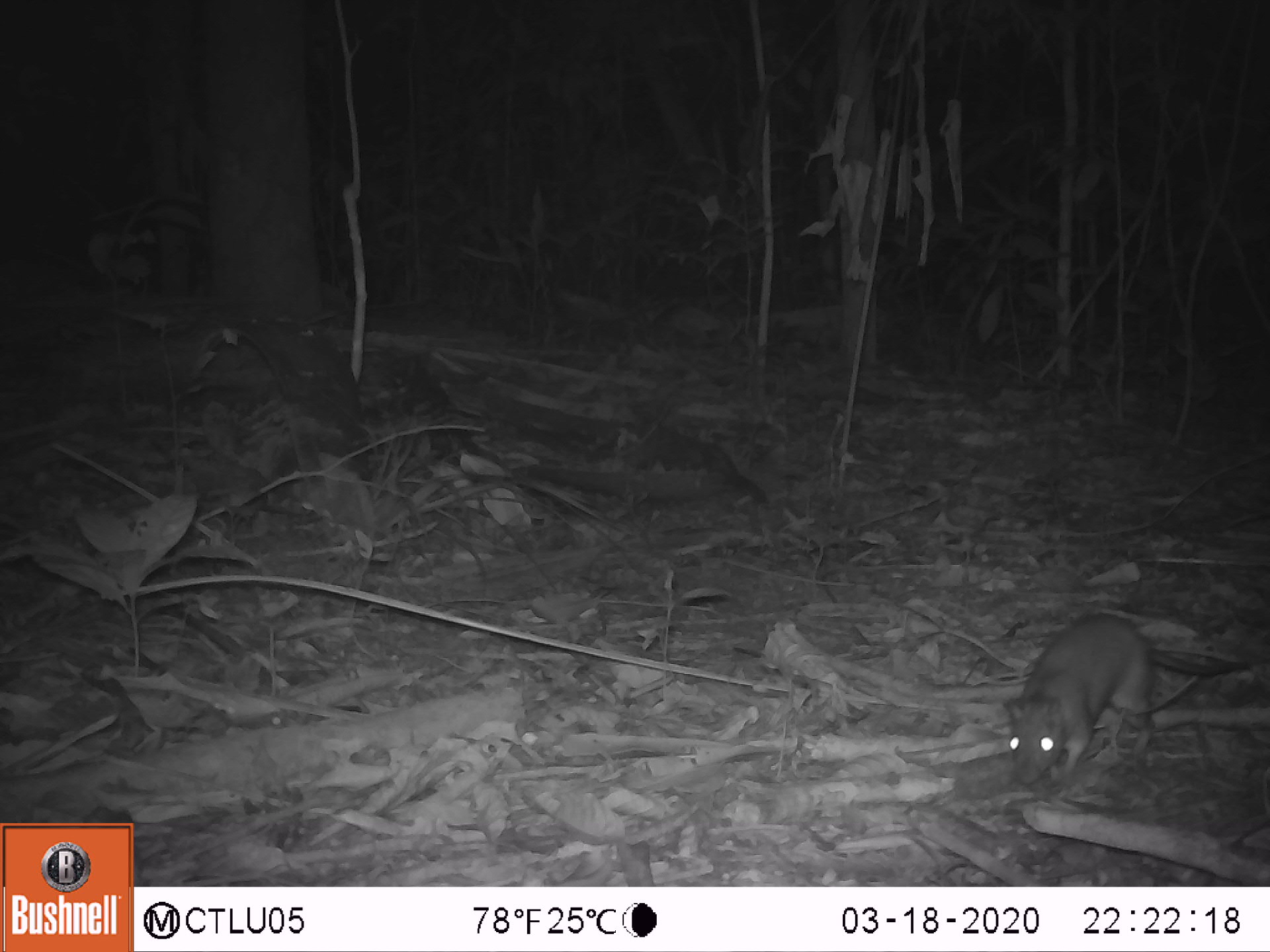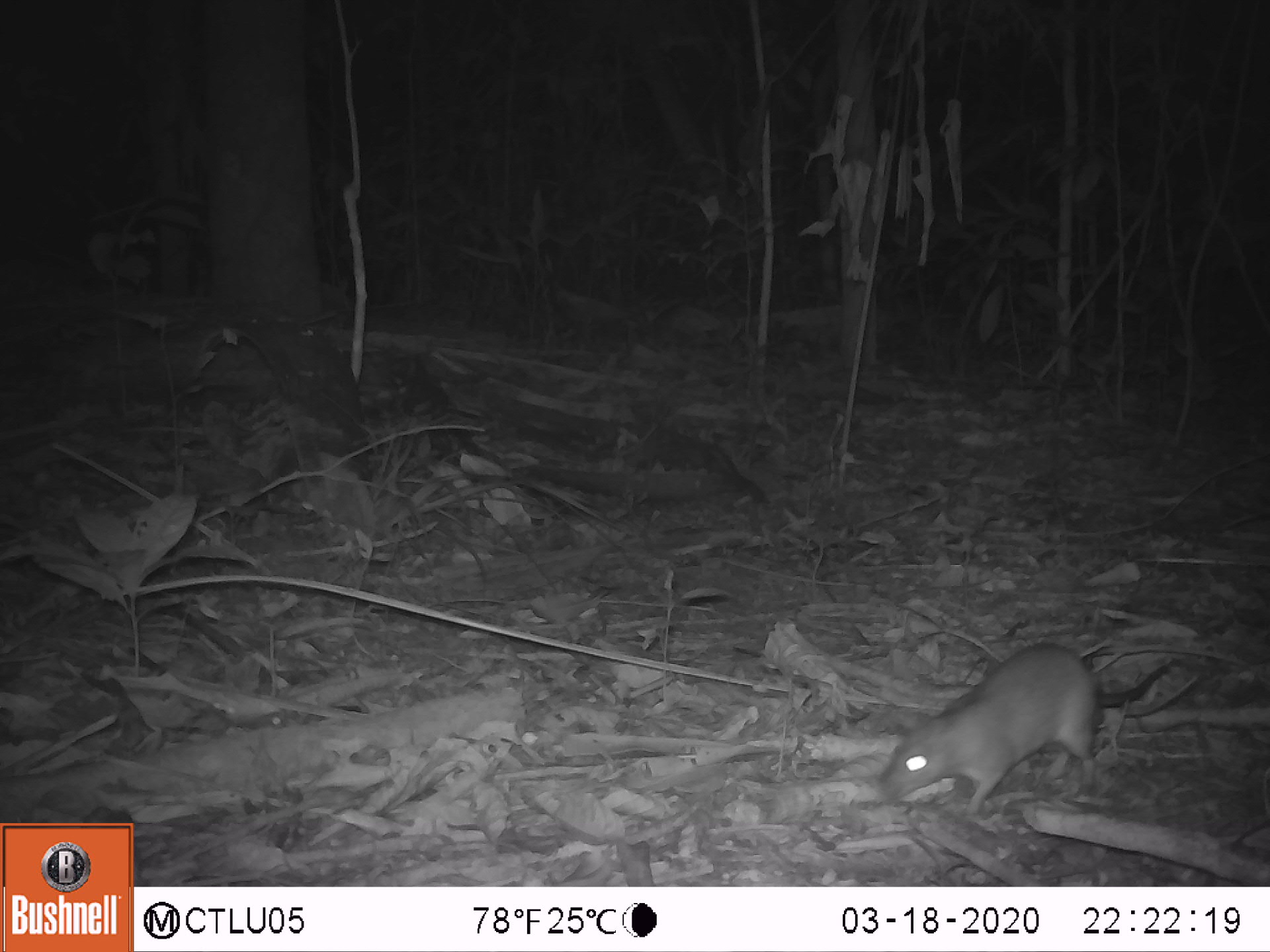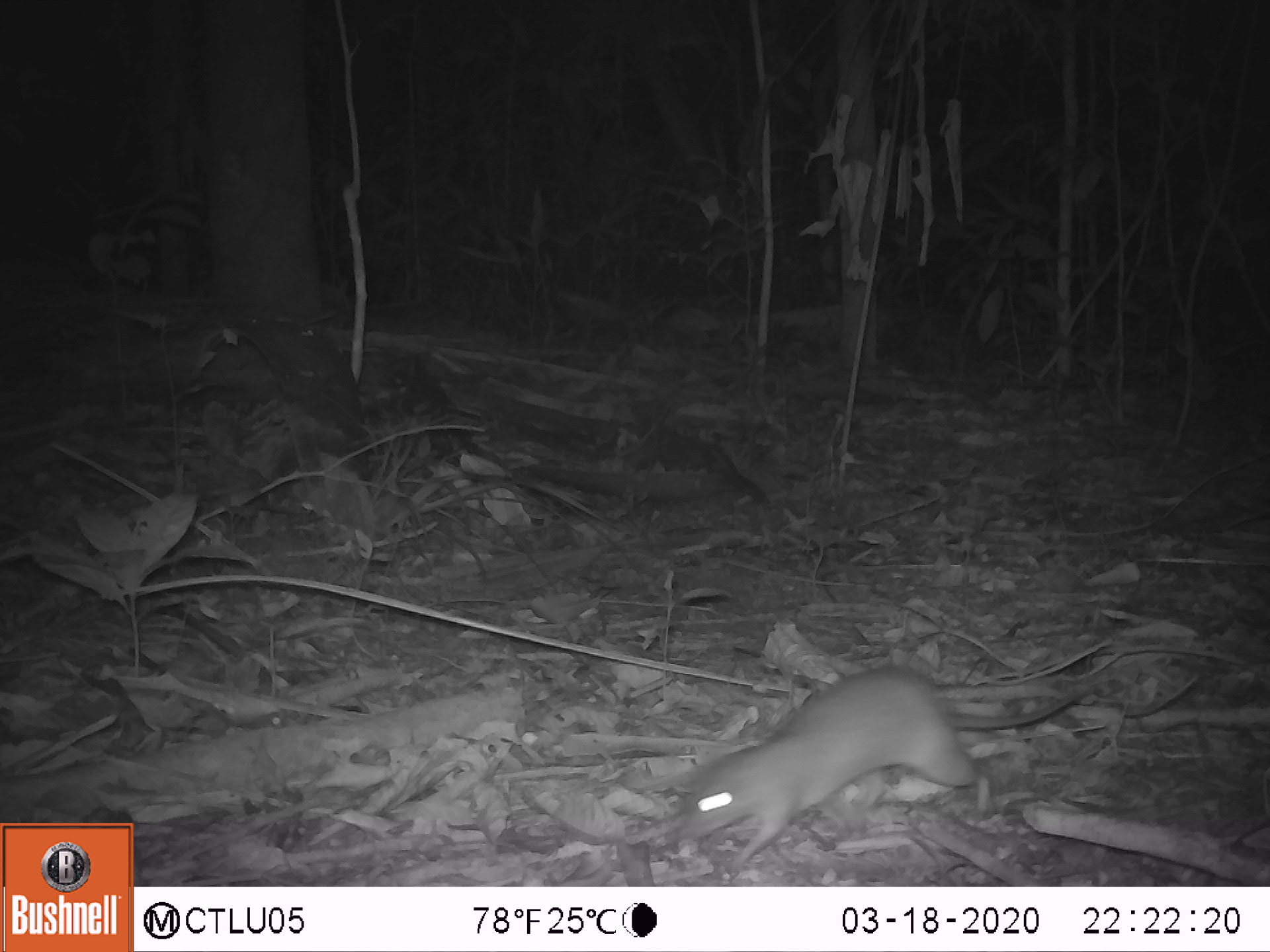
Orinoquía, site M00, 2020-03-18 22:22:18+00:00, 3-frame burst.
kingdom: Animalia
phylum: Chordata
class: Mammalia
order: Rodentia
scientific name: Rodentia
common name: rodent